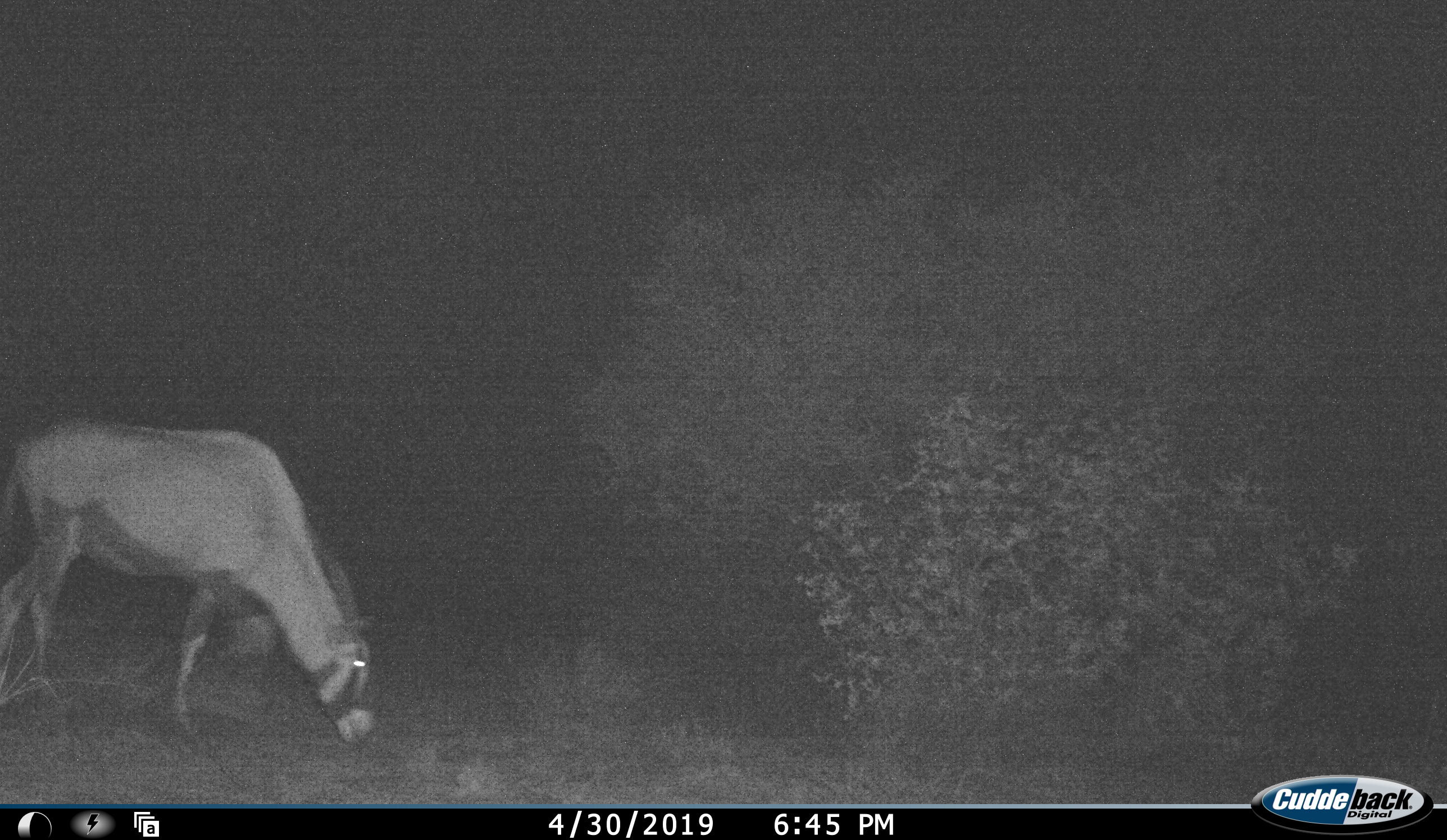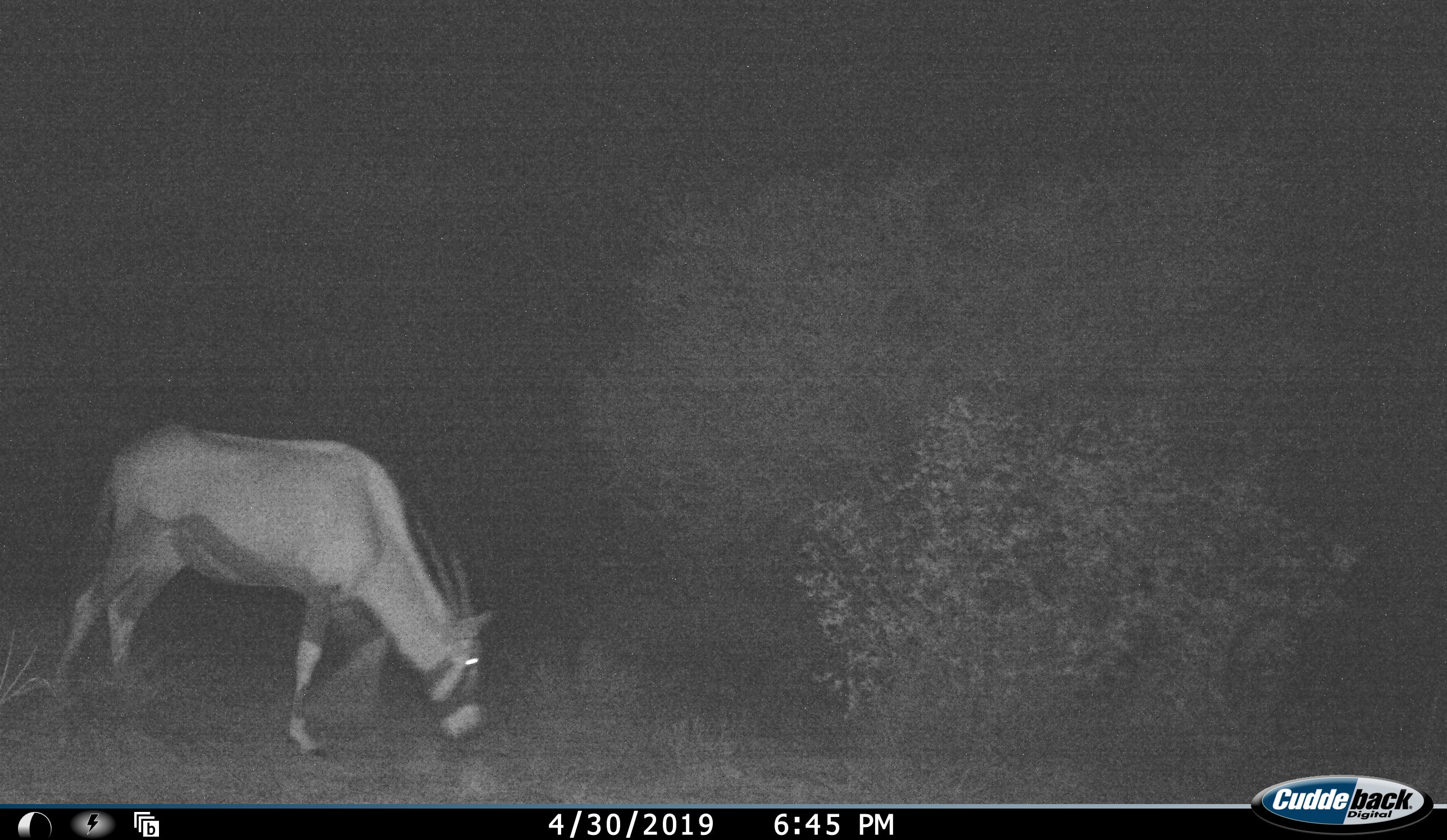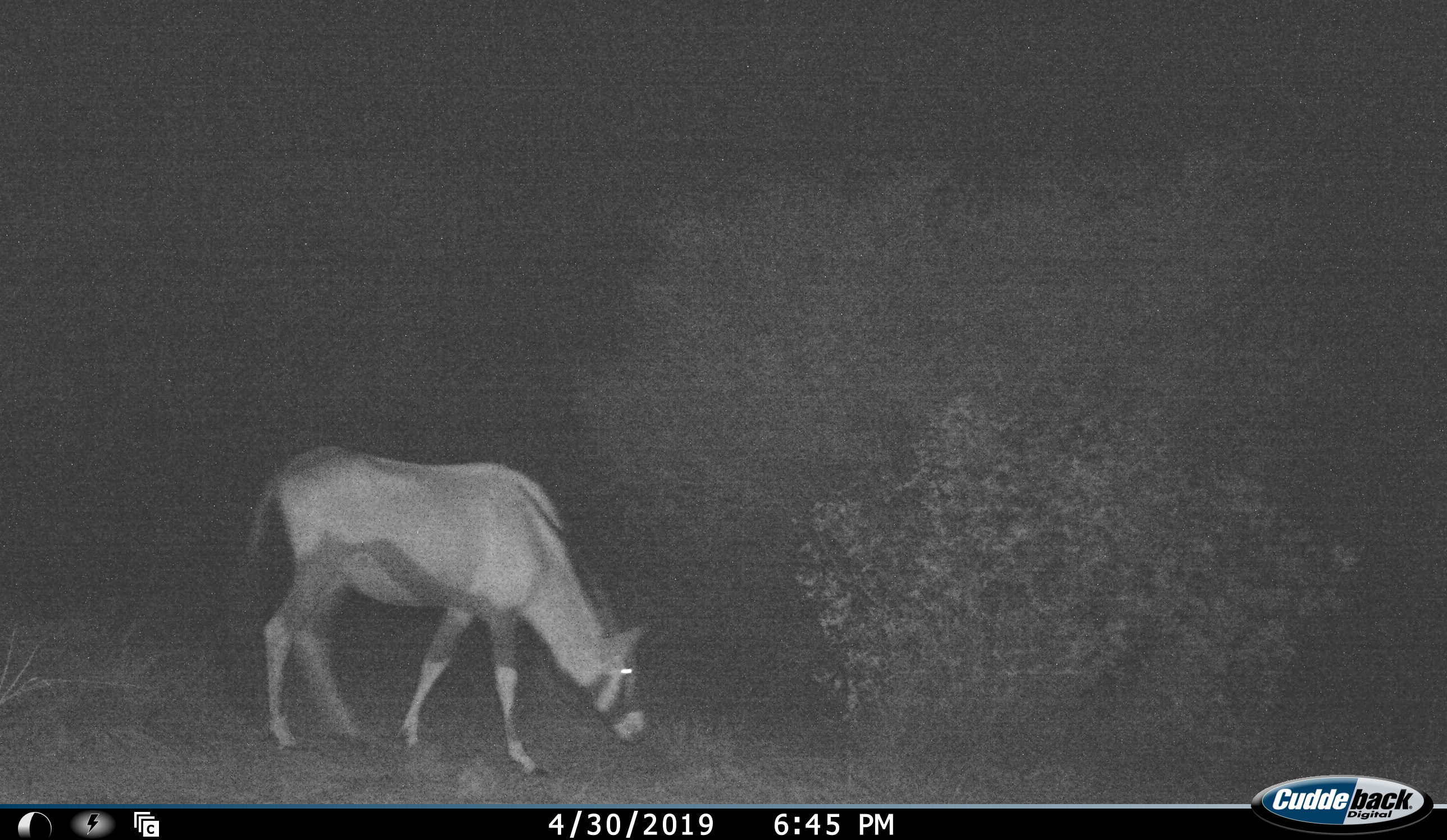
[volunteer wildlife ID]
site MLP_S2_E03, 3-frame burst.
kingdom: Animalia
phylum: Chordata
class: Mammalia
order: Artiodactyla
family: Bovidae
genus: Oryx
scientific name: Oryx gazella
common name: gemsbok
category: oryx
Oryx (gemsbok) (Oryx gazella), count 1. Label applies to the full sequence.